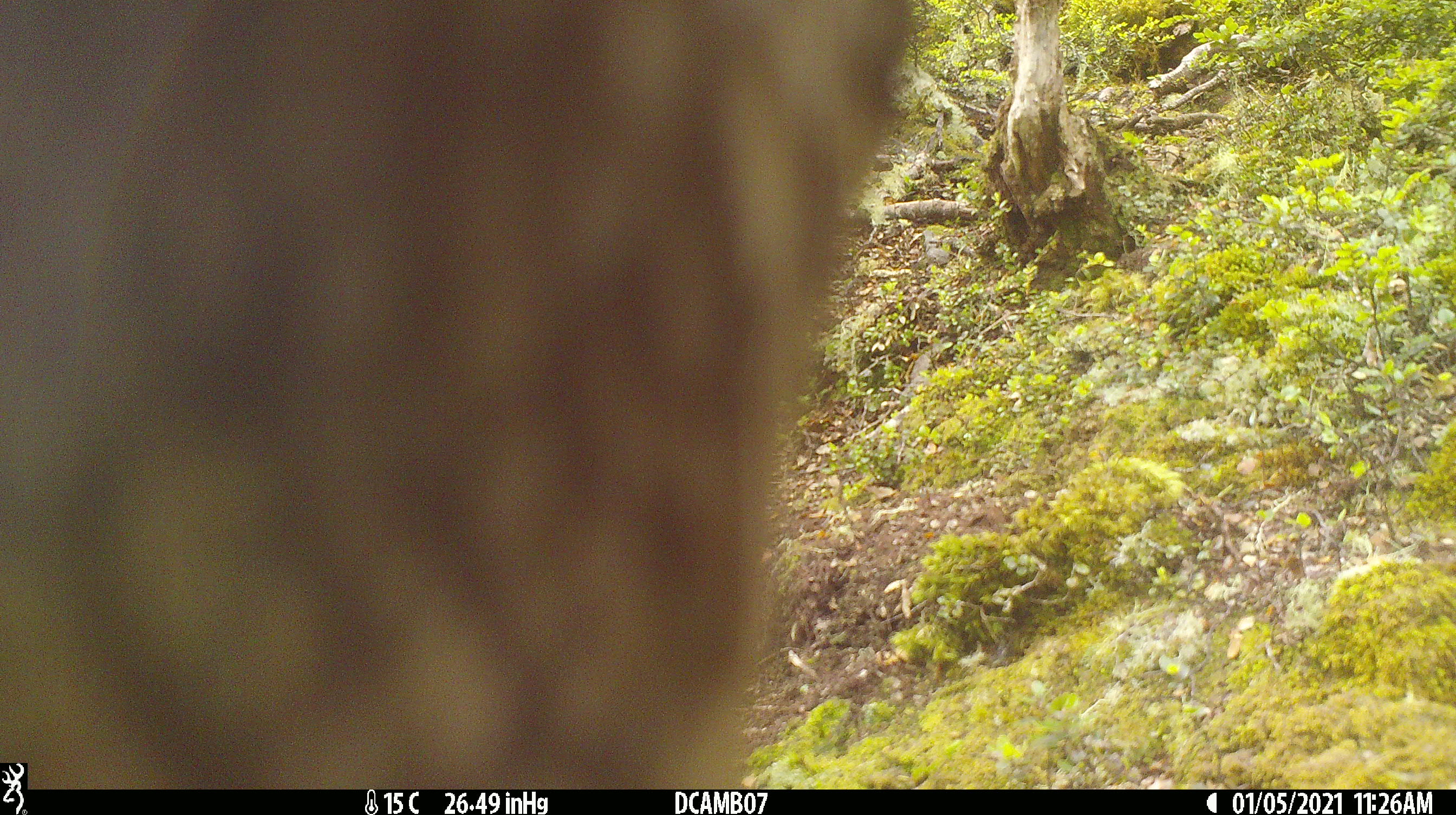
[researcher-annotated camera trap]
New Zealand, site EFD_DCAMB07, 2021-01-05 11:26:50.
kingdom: Animalia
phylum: Chordata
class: Aves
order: Psittaciformes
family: Strigopidae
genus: Nestor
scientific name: Nestor notabilis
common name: kea